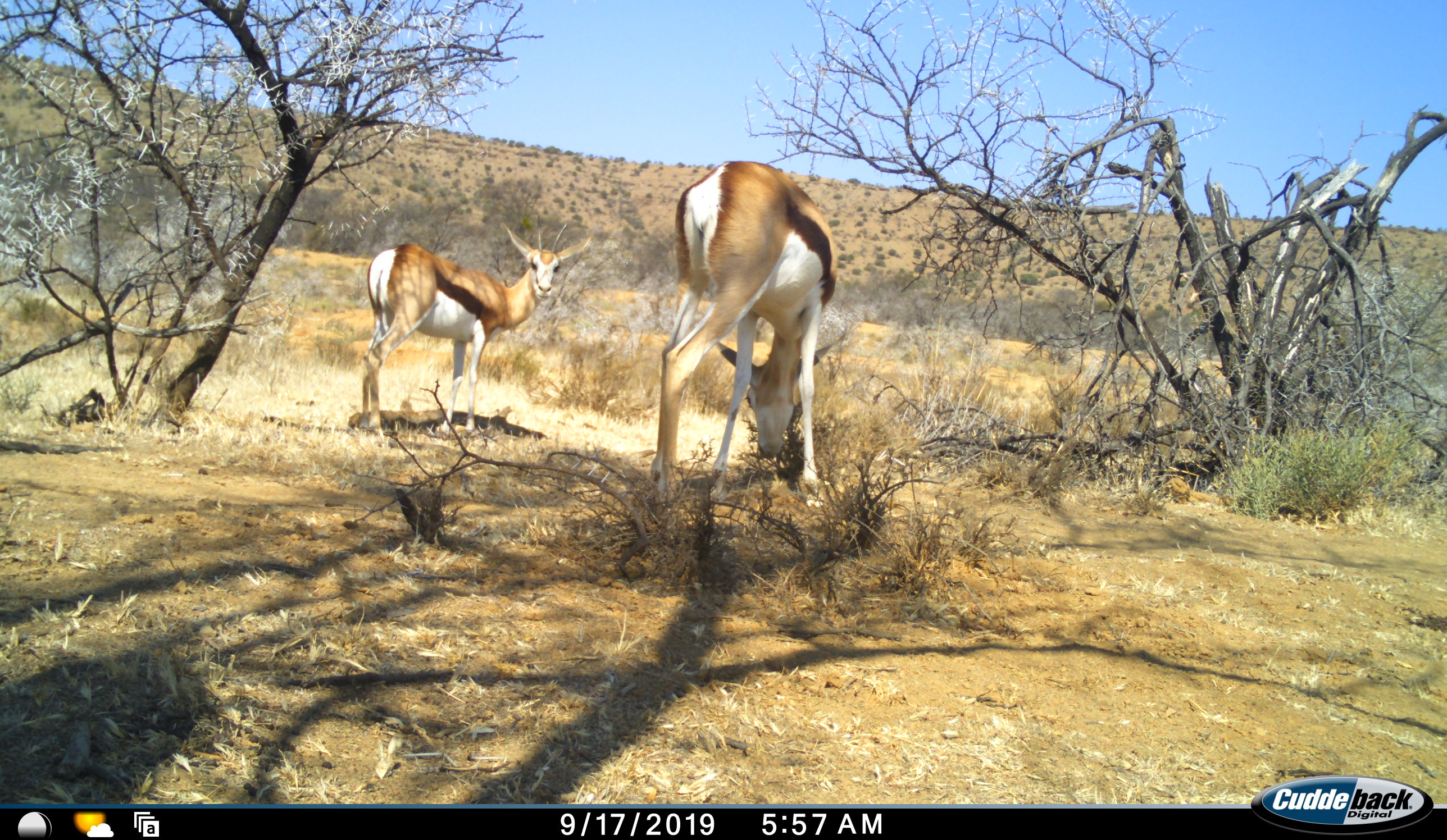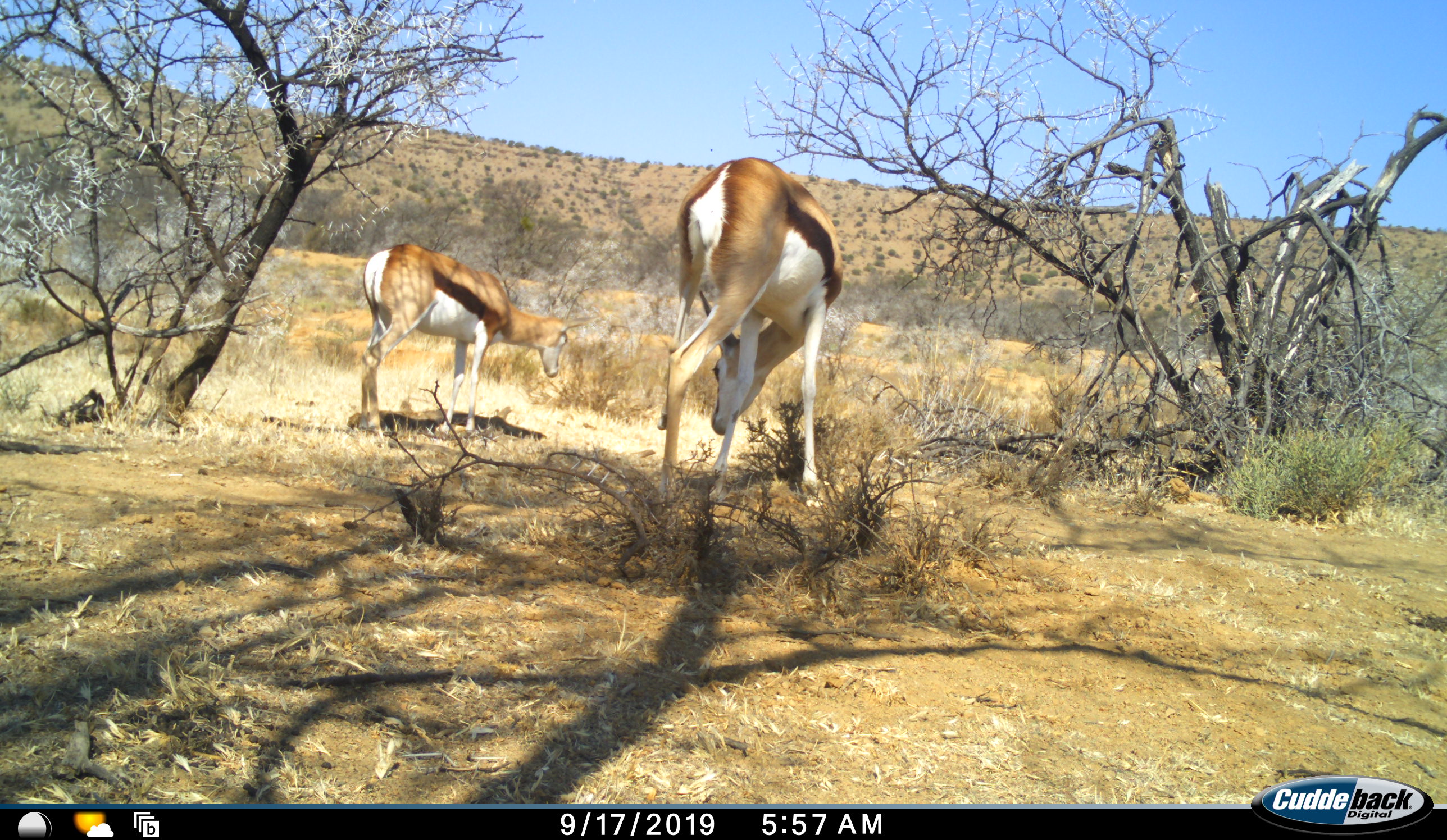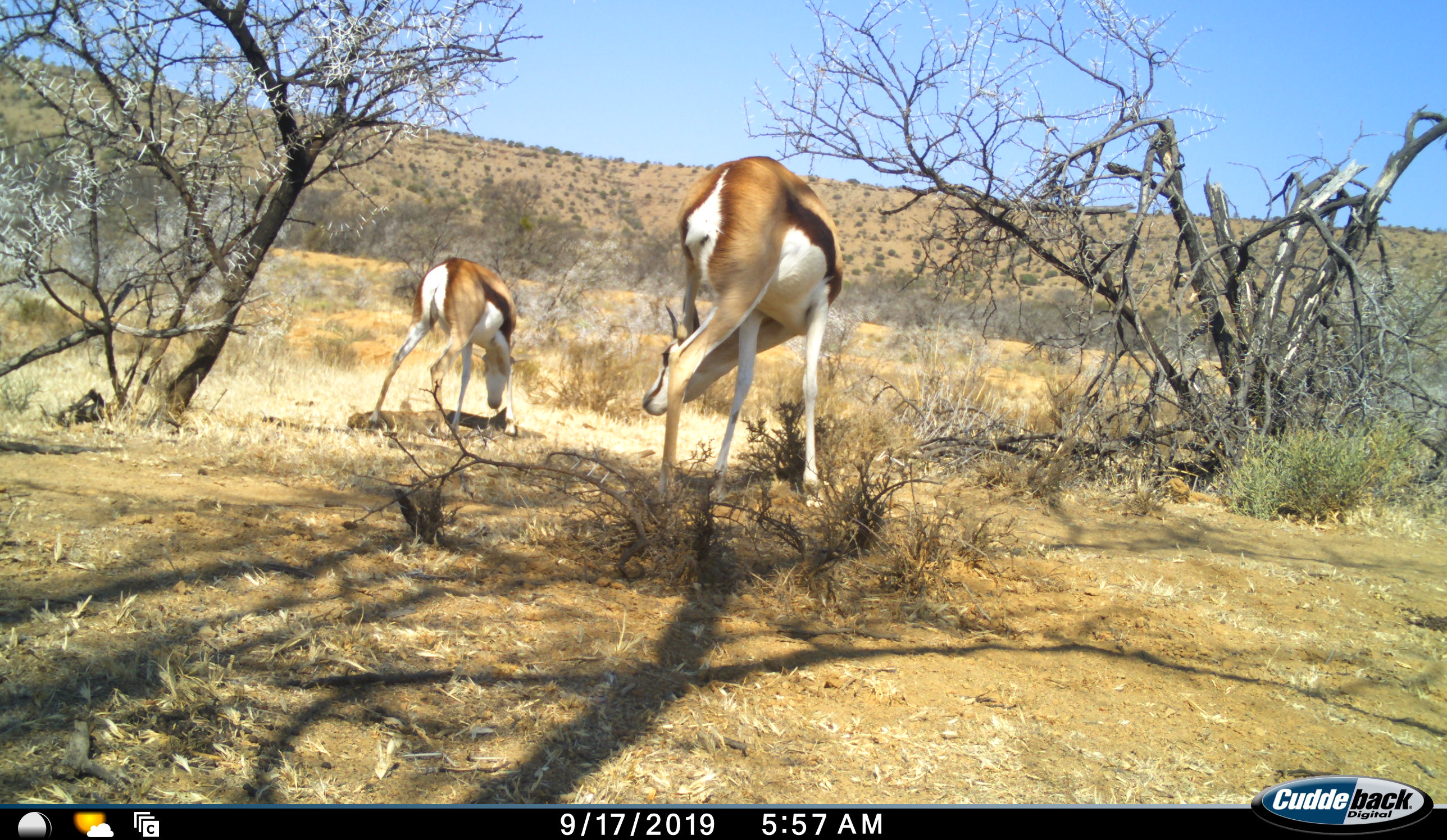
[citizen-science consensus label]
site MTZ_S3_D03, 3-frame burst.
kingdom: Animalia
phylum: Chordata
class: Mammalia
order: Artiodactyla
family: Bovidae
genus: Antidorcas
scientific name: Antidorcas marsupialis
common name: springbok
Springbok (Antidorcas marsupialis), count 2. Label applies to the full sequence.